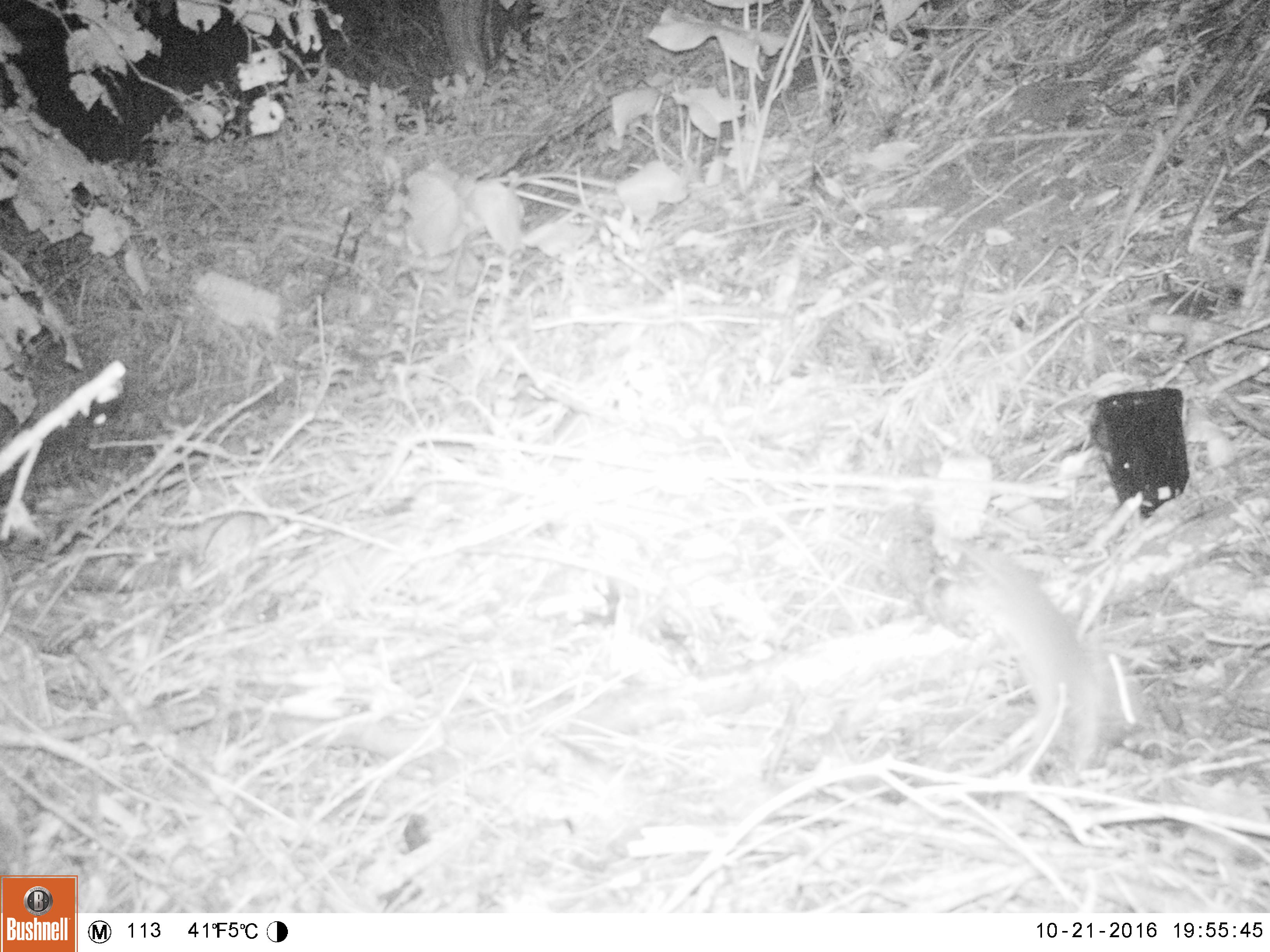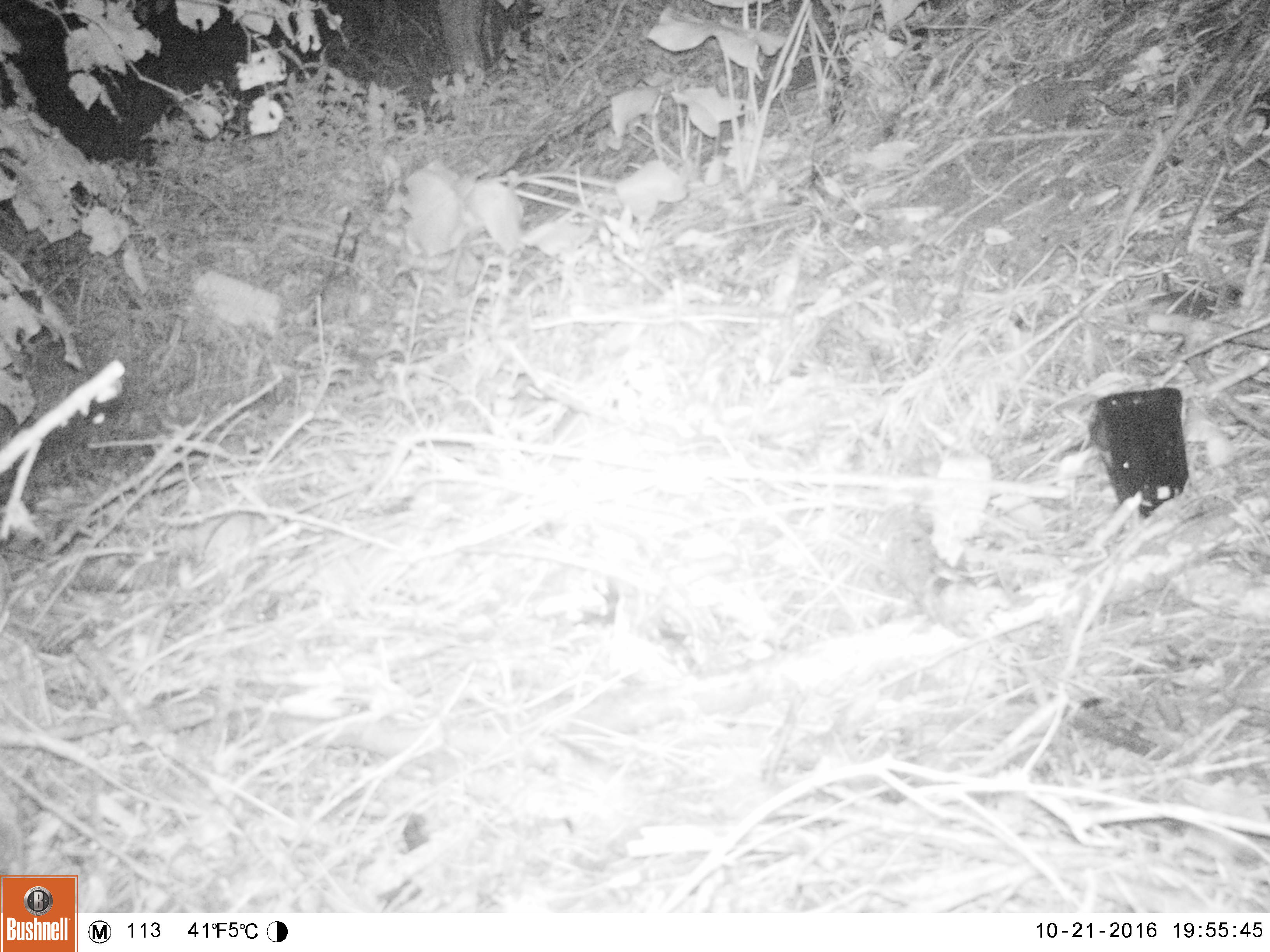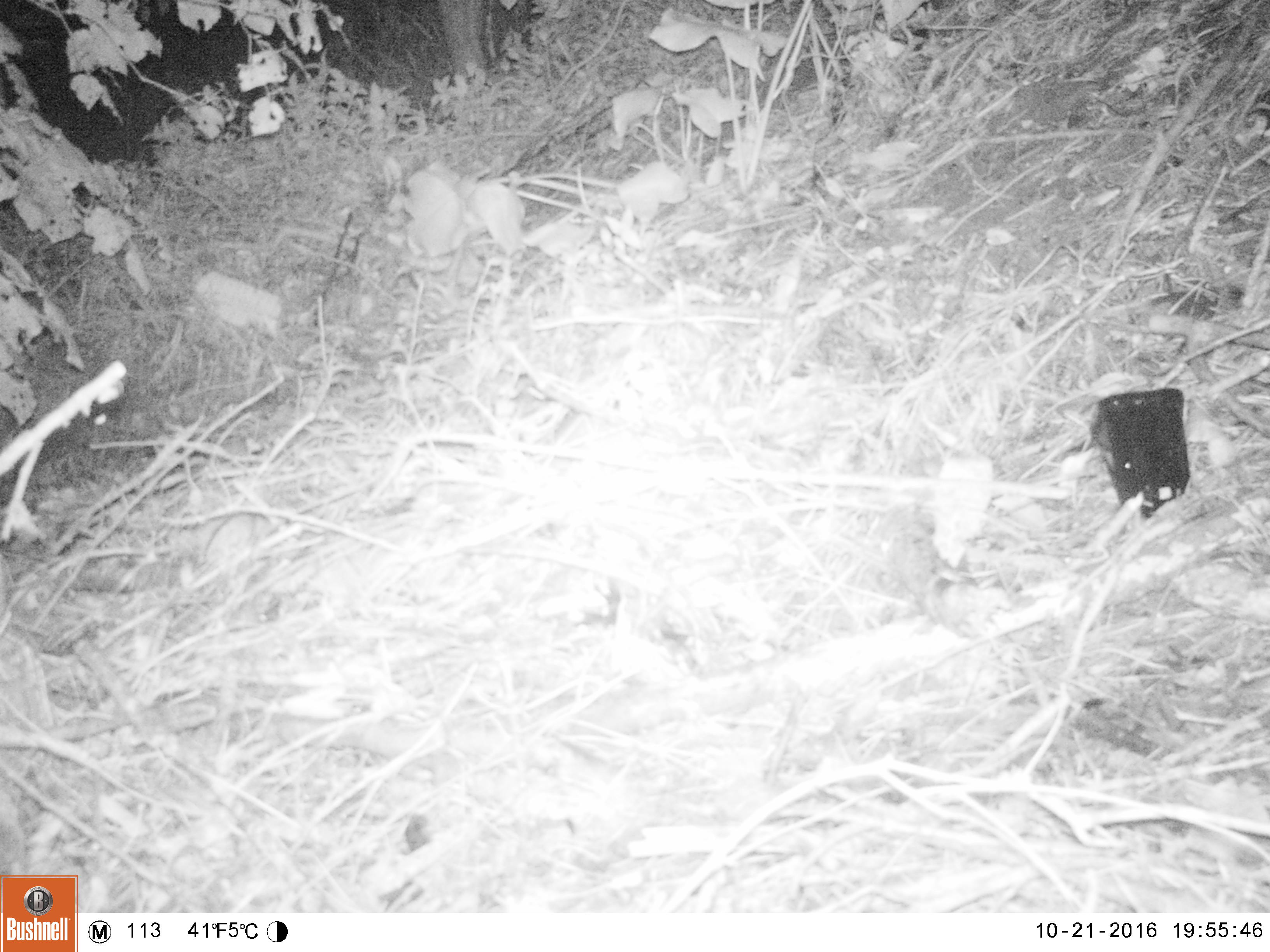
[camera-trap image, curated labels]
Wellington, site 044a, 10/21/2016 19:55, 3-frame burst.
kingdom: Animalia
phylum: Chordata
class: Mammalia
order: Rodentia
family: Muridae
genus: Rattus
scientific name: Rattus norvegicus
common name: norway rat